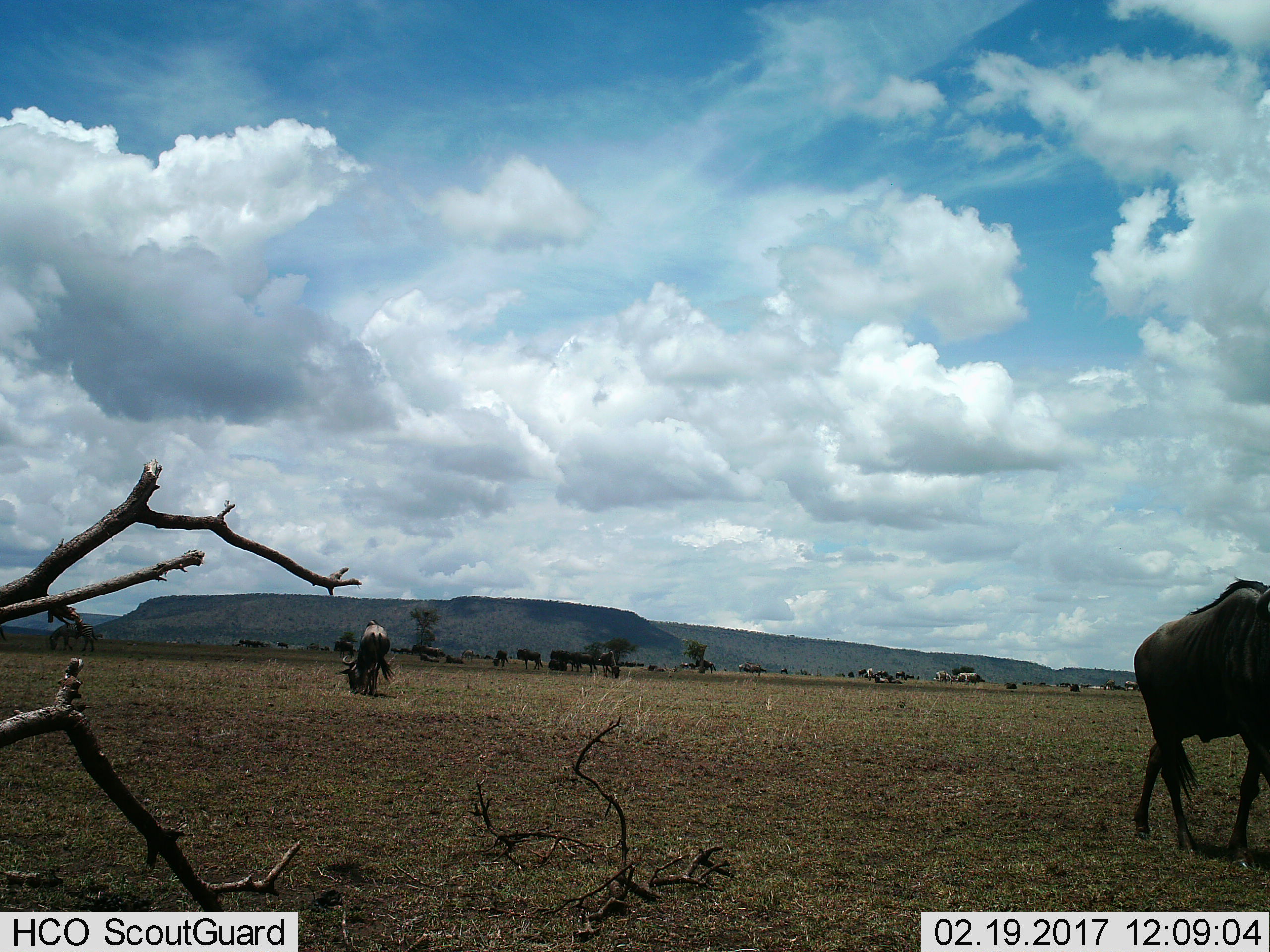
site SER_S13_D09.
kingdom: Animalia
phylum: Chordata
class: Mammalia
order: Artiodactyla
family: Bovidae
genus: Connochaetes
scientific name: Connochaetes taurinus taurinus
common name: blue wildebeest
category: wildebeestblue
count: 11-50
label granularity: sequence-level